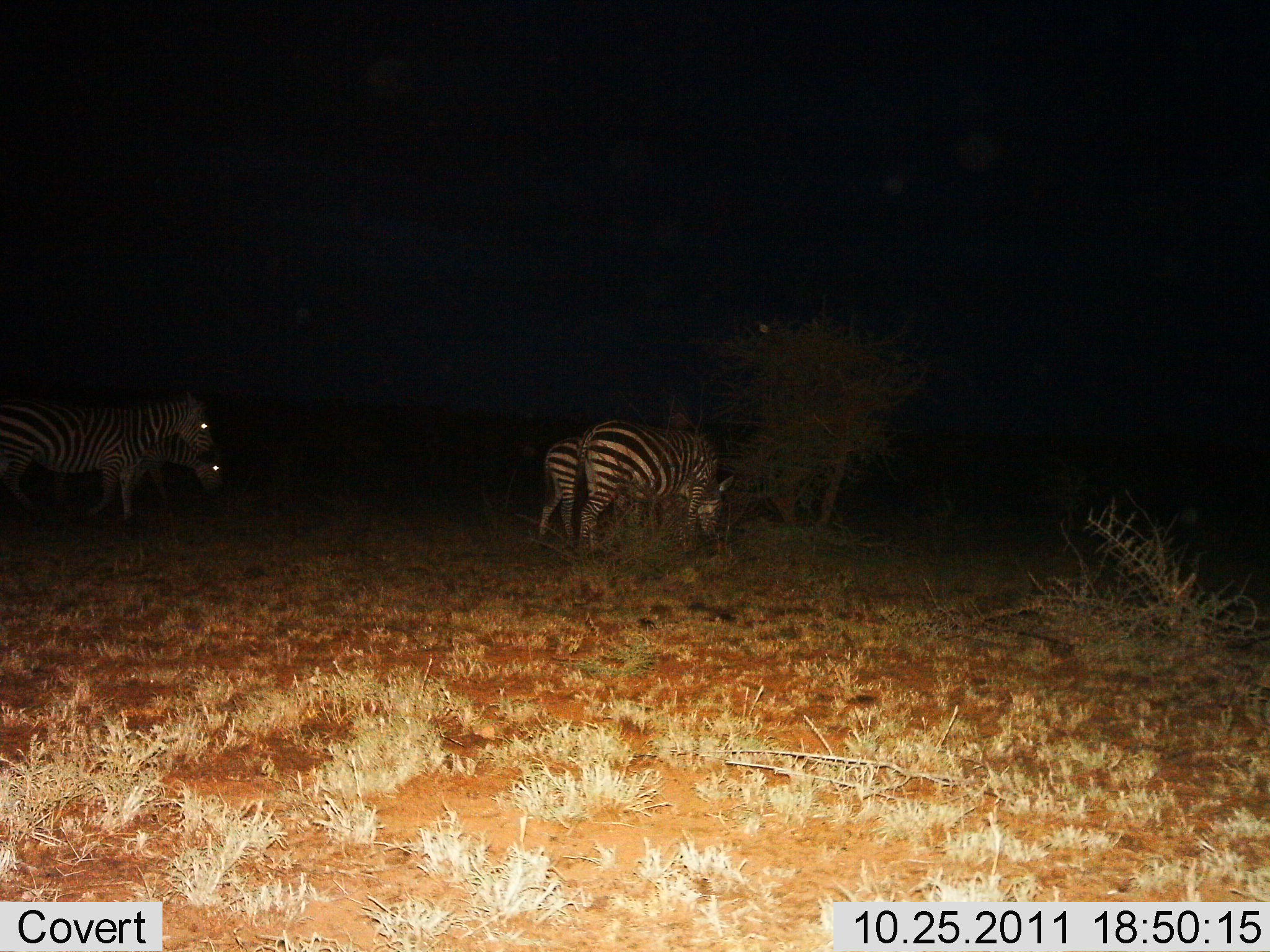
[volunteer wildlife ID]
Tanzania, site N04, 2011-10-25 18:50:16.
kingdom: Animalia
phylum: Chordata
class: Mammalia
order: Perissodactyla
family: Equidae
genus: Equus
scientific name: Equus quagga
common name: plains zebra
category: zebra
Zebra (plains zebra) (Equus quagga), count 4. Behavior (volunteer vote fractions): standing 83%, resting 0%, moving 25%, interacting 0%. Young present (vote fraction): 8%. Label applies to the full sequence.